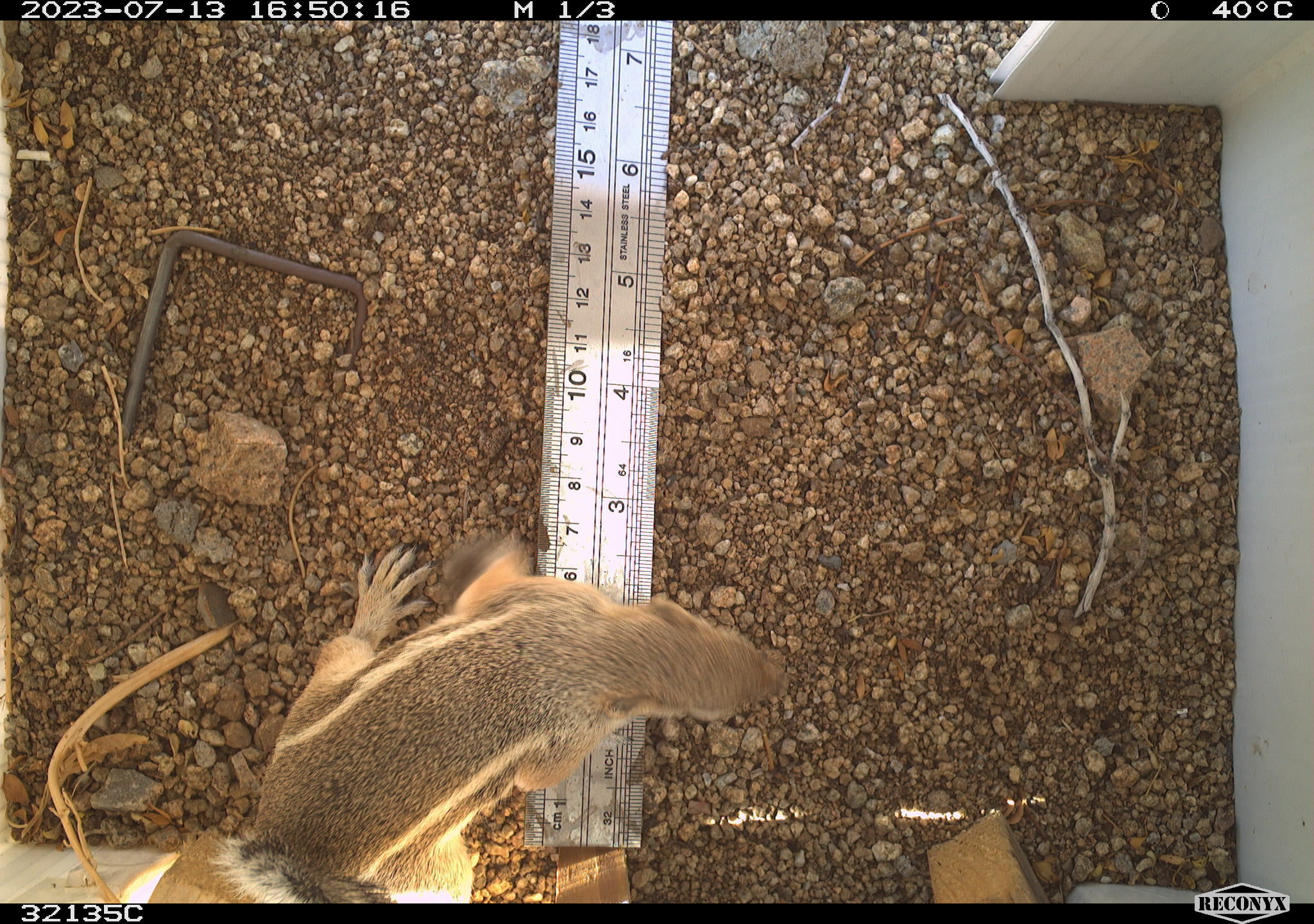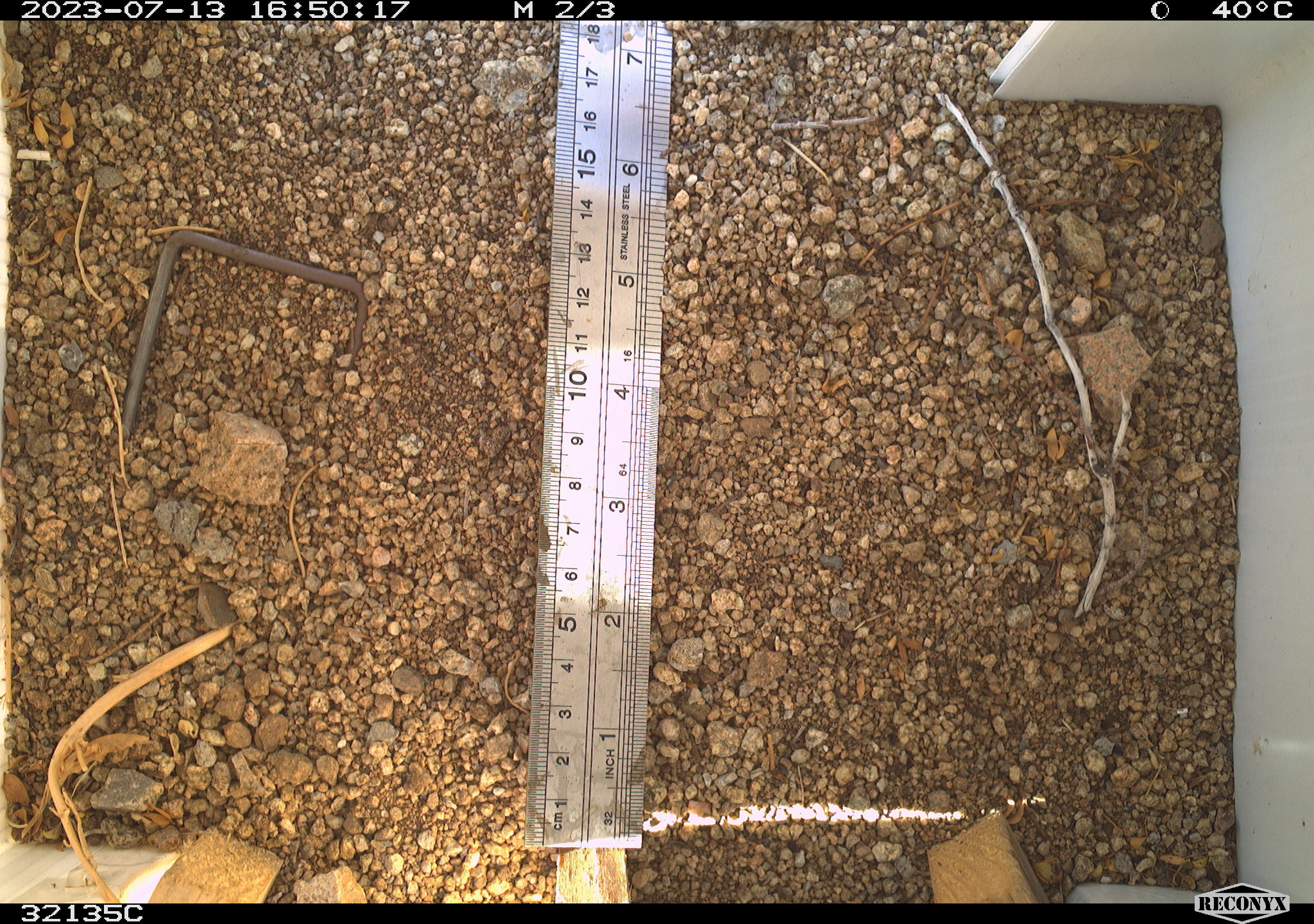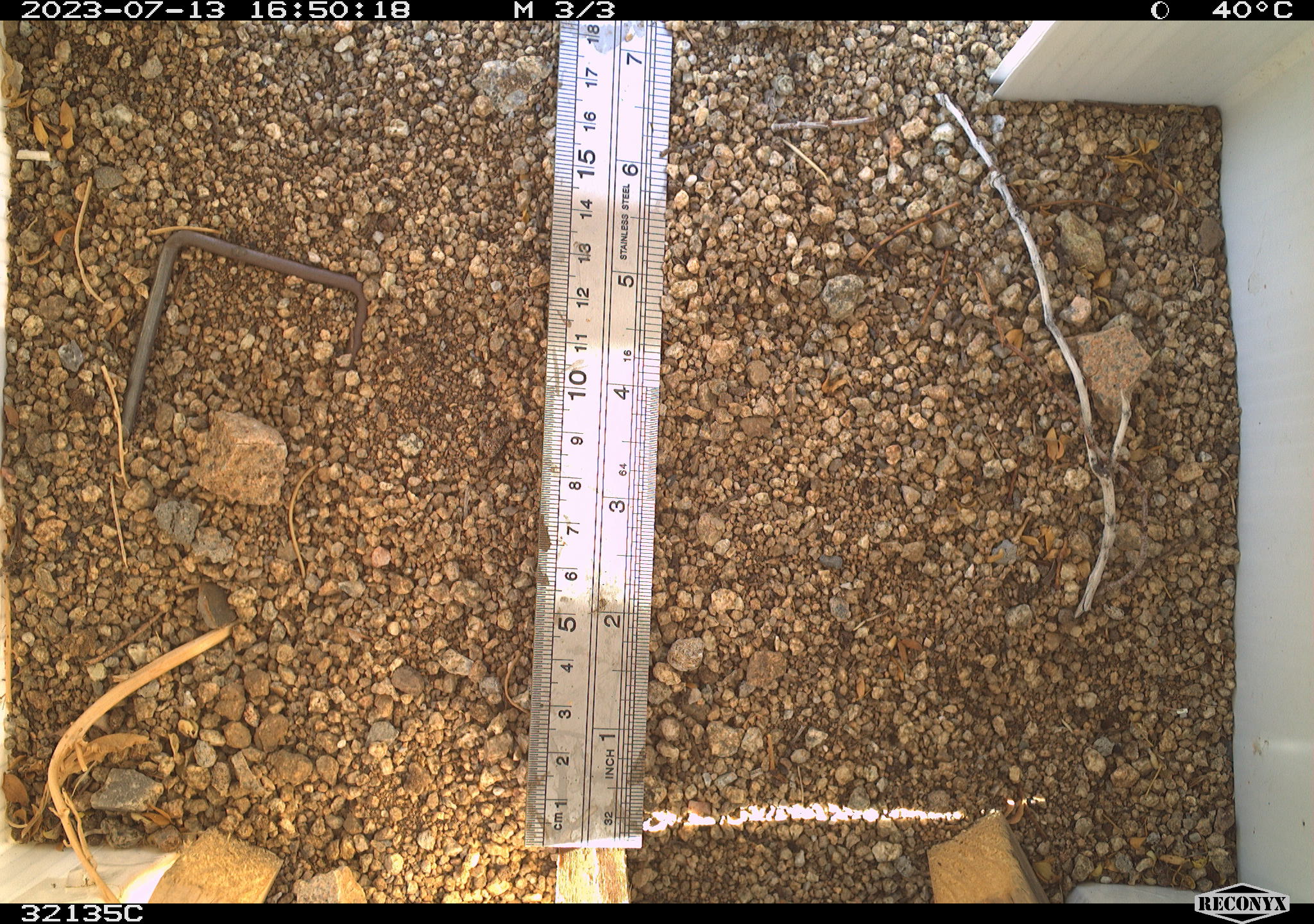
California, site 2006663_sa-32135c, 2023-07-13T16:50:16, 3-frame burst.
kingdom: Animalia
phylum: Chordata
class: Mammalia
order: Rodentia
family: Sciuridae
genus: Ammospermophilus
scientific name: Ammospermophilus leucurus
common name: white-tailed antelope squirrel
White-tailed antelope squirrel (Ammospermophilus leucurus).